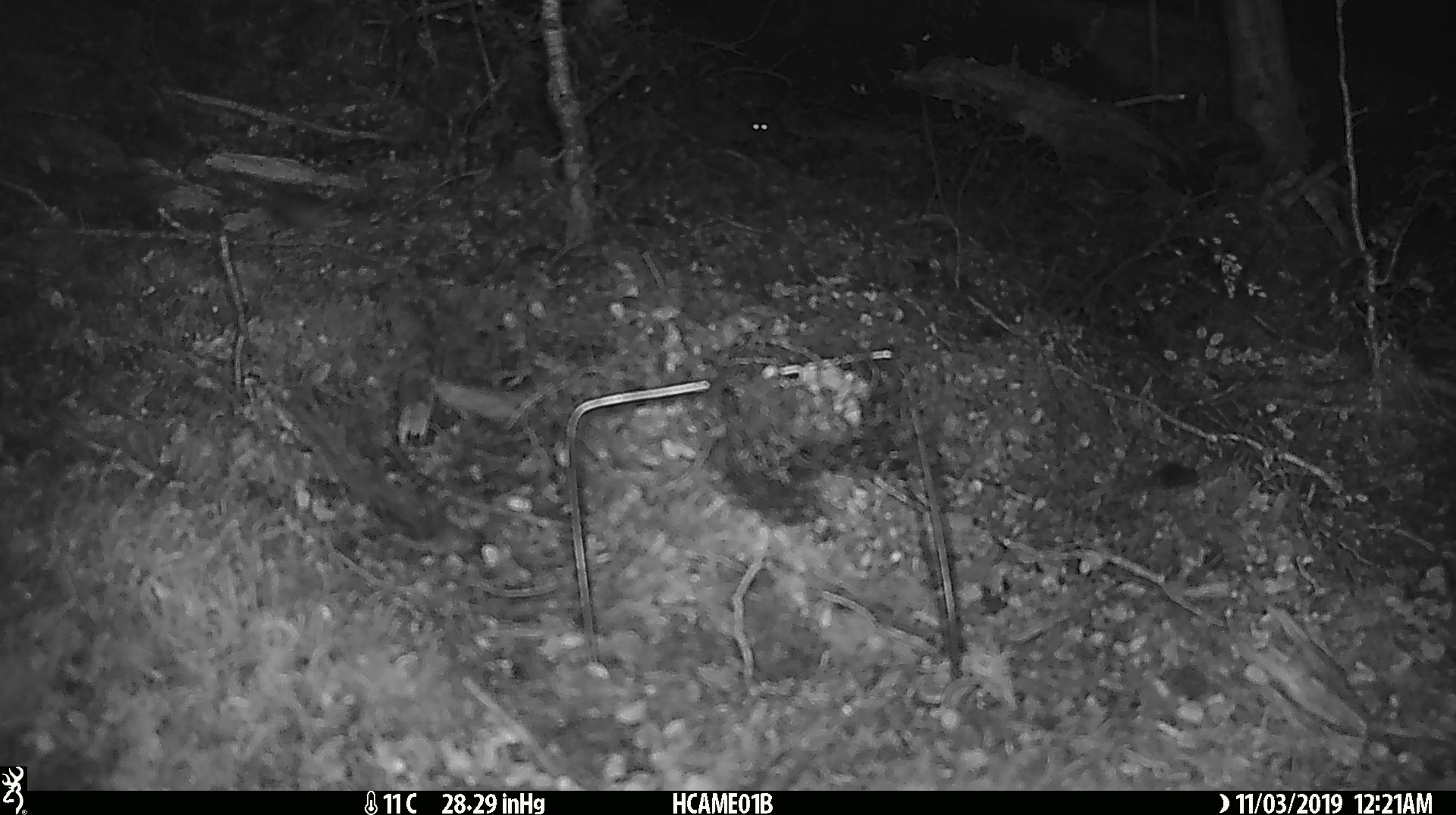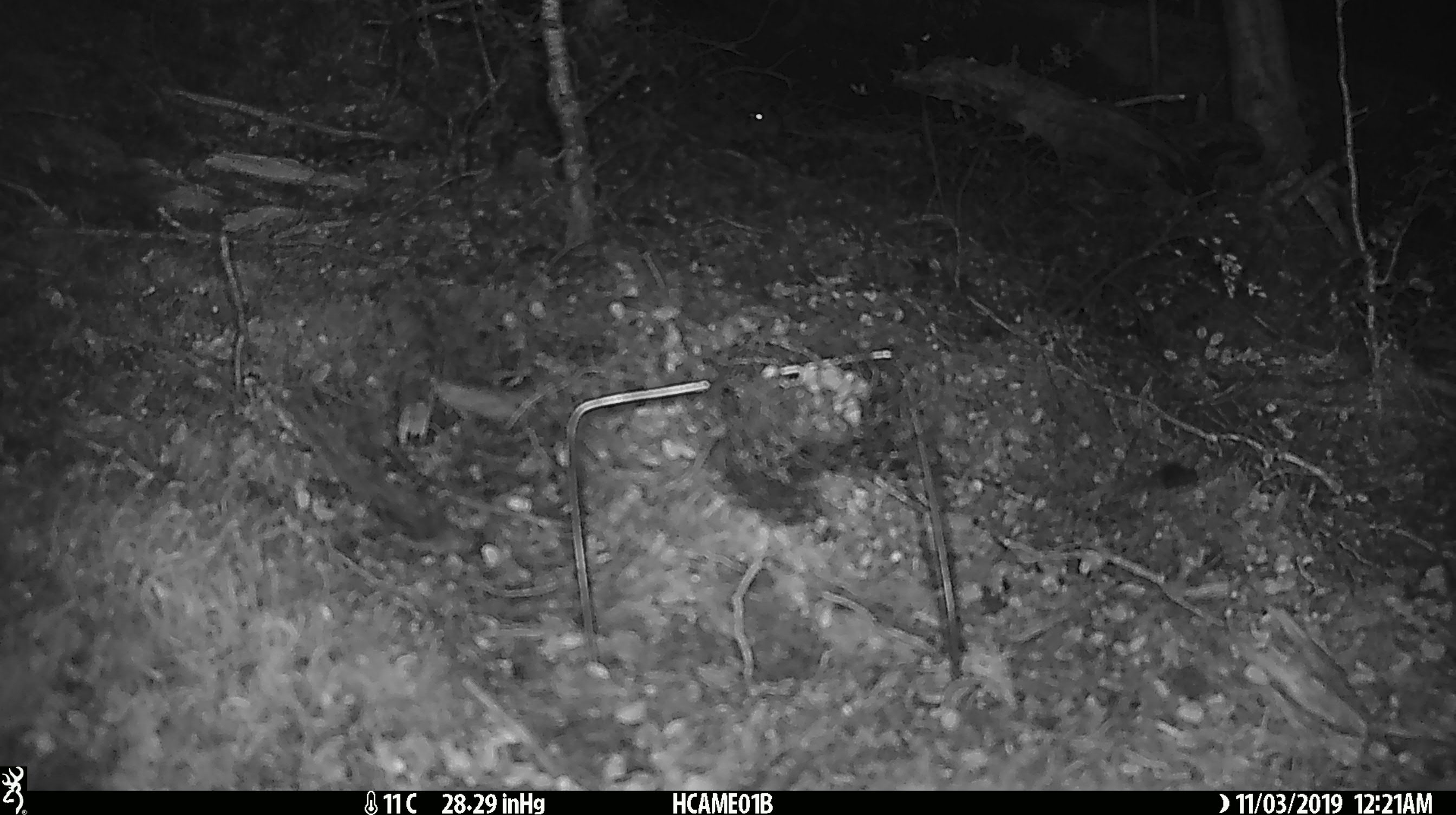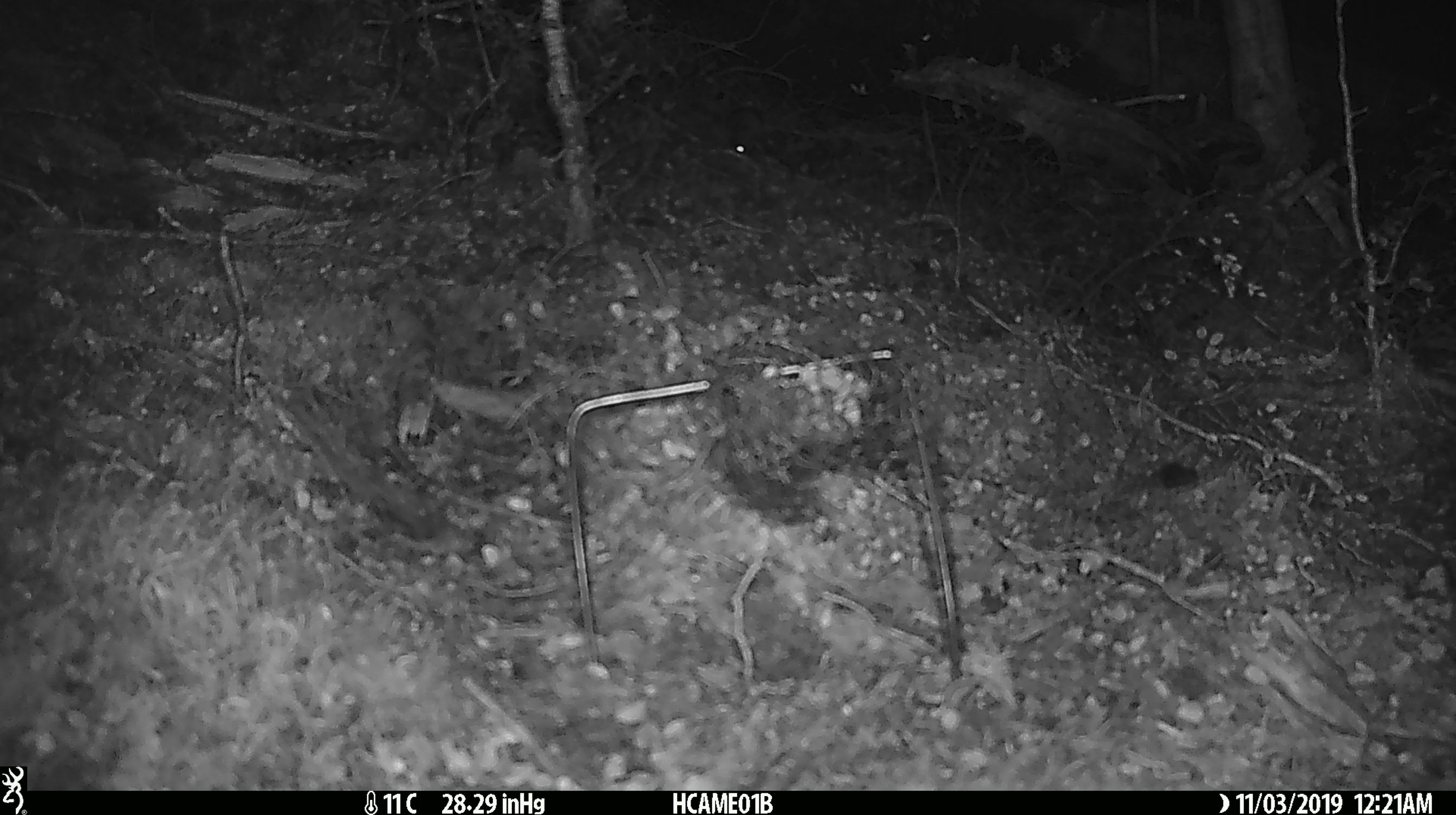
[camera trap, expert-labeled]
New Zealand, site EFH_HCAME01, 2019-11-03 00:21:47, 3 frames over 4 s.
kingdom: Animalia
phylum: Chordata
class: Mammalia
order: Rodentia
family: Muridae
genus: Mus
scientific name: Mus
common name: mouse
Mouse (Mus).